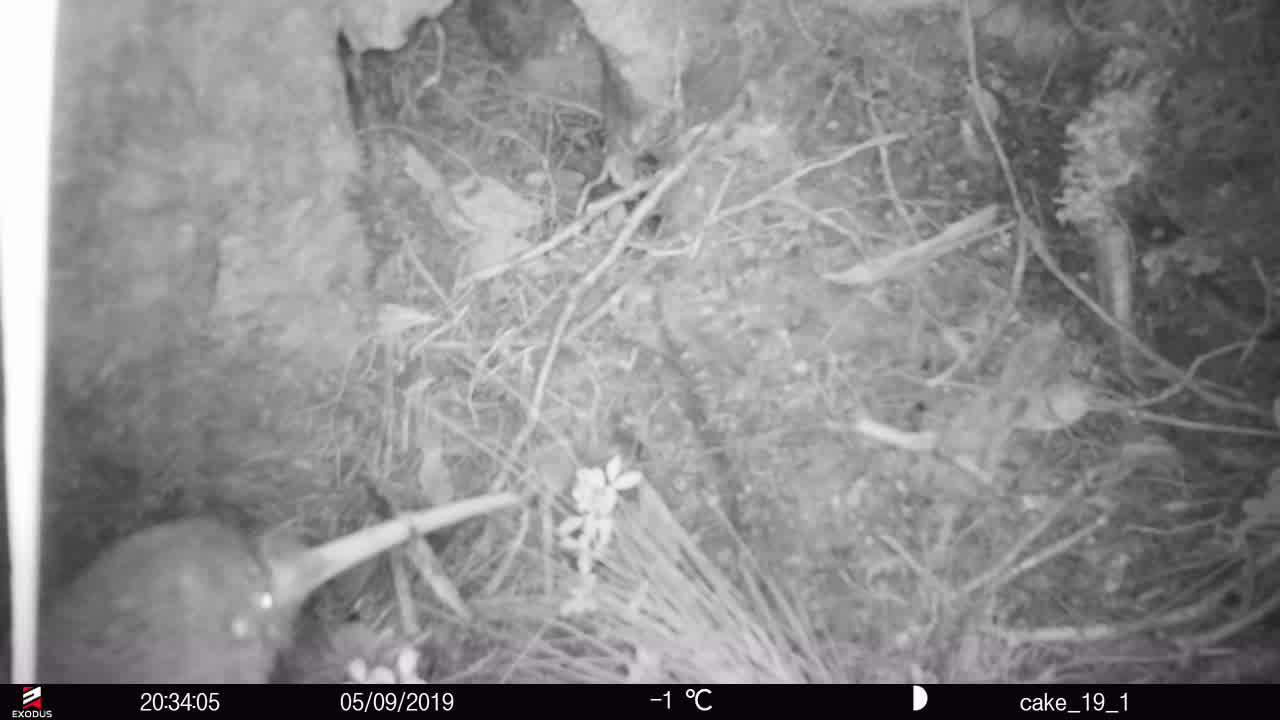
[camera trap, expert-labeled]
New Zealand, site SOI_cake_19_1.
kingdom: Animalia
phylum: Chordata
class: Aves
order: Apterygiformes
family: Apterygidae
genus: Apteryx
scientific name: Apteryx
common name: kiwi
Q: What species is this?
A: Kiwi (Apteryx).